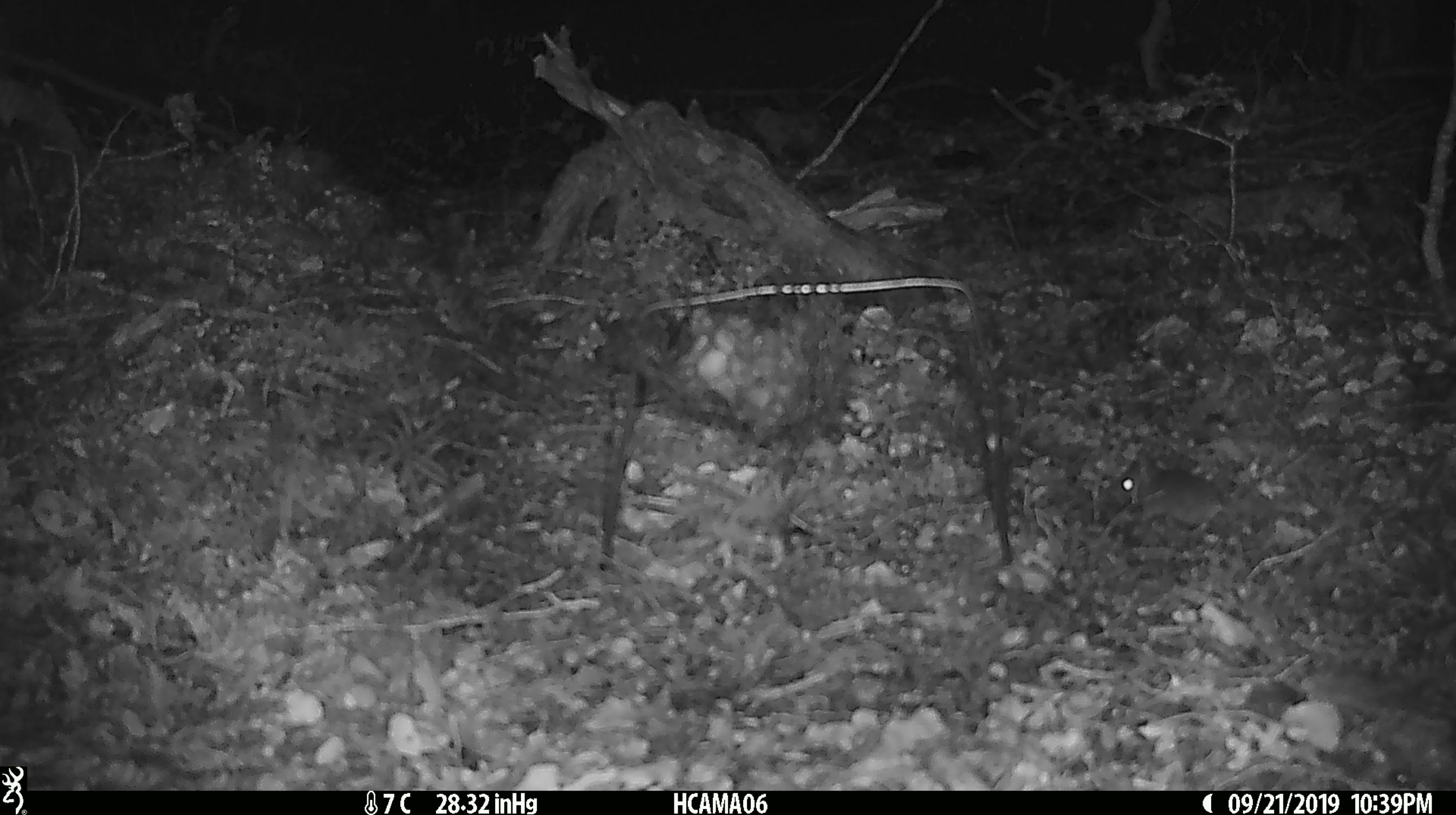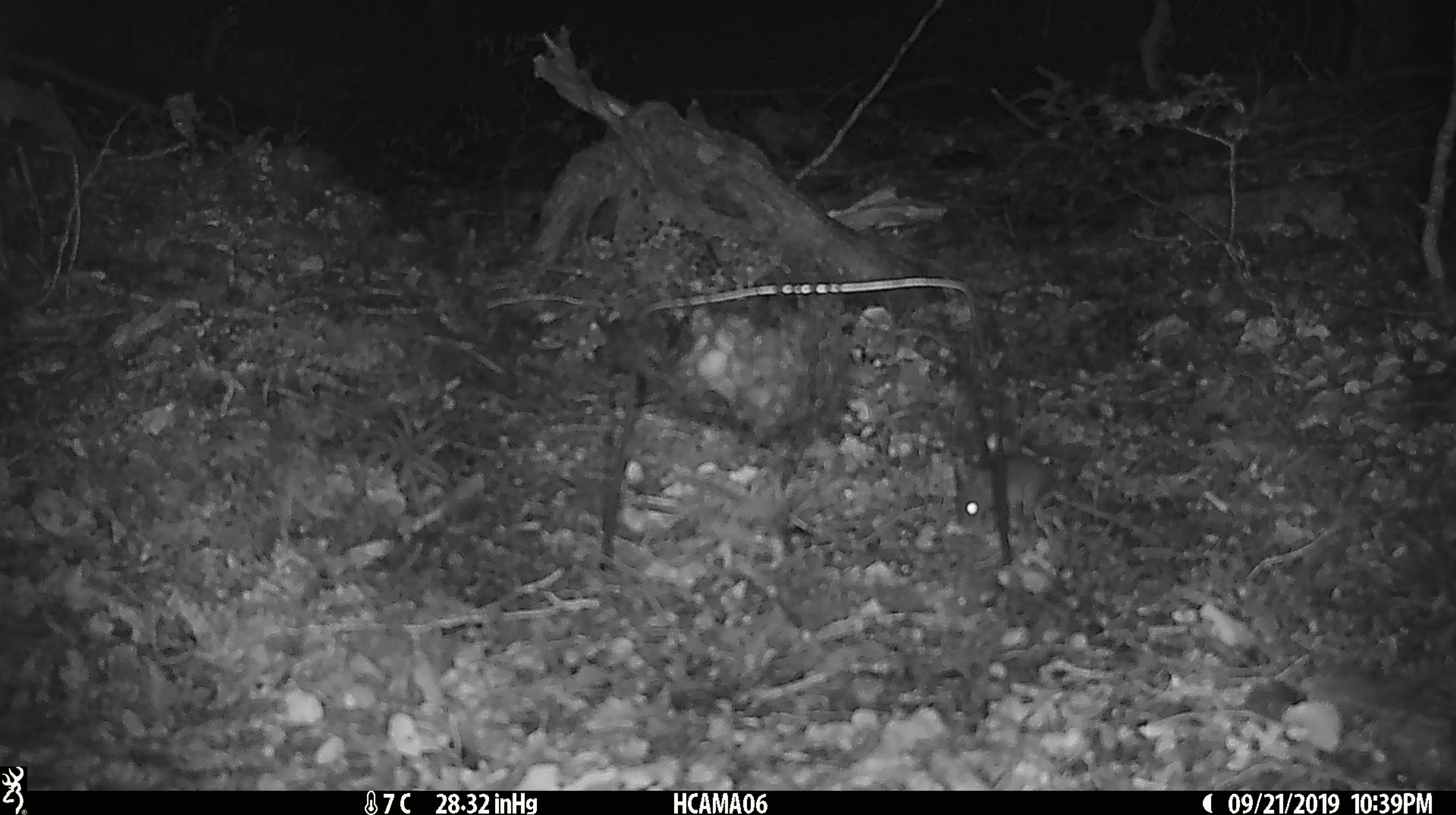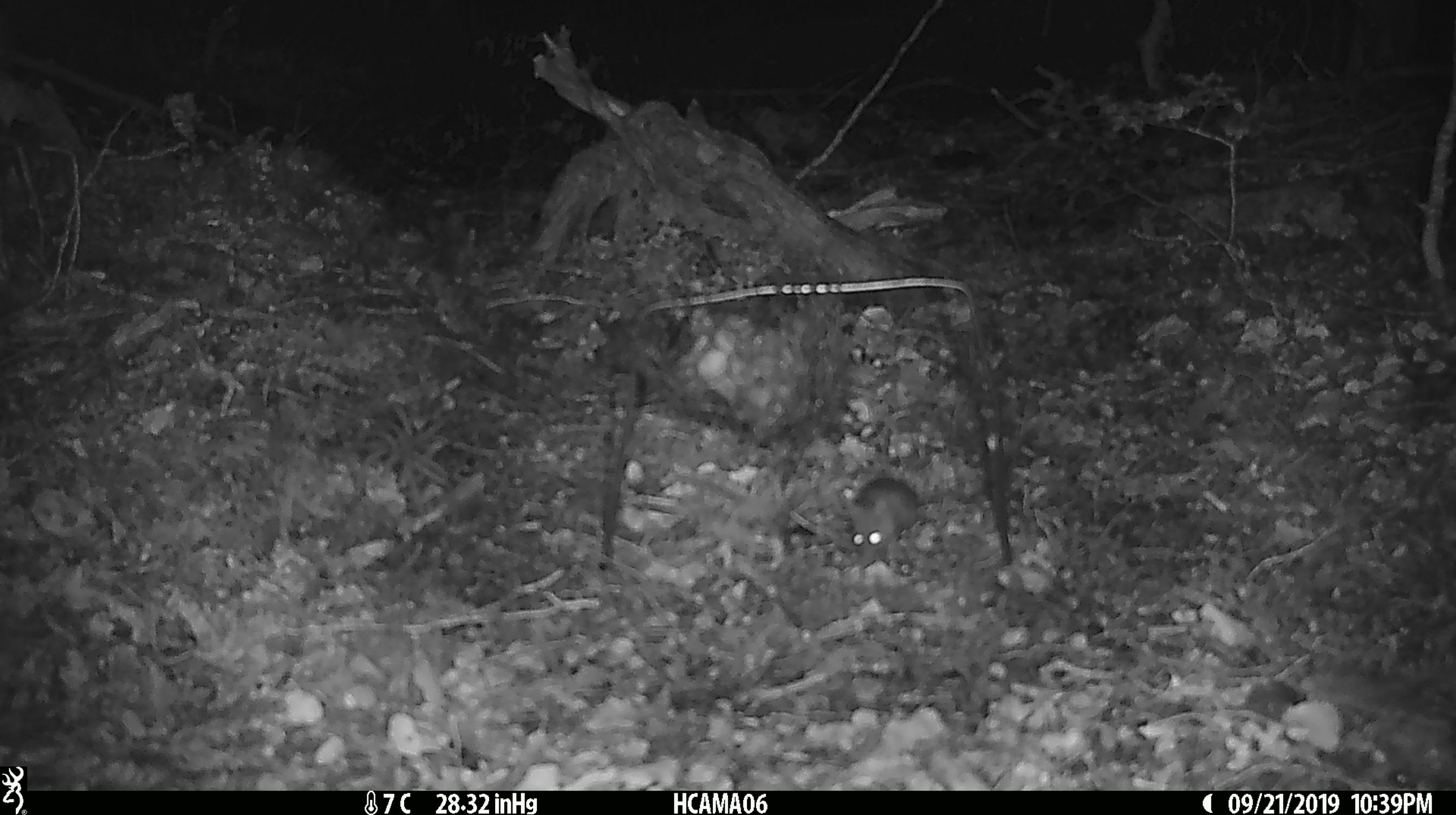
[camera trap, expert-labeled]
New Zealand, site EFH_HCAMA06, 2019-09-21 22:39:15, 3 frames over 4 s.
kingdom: Animalia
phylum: Chordata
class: Mammalia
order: Rodentia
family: Muridae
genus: Mus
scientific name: Mus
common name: mouse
Mouse (Mus).